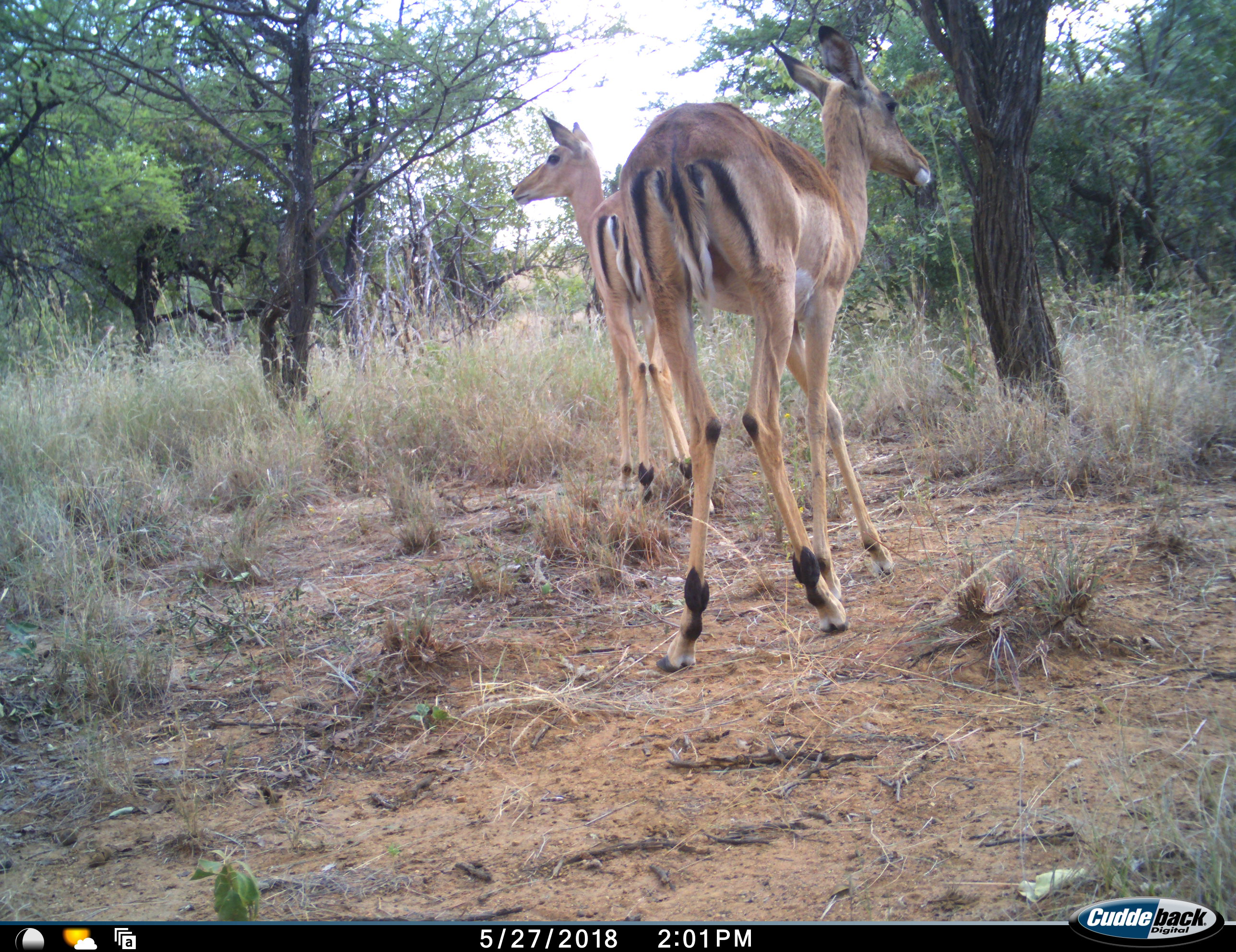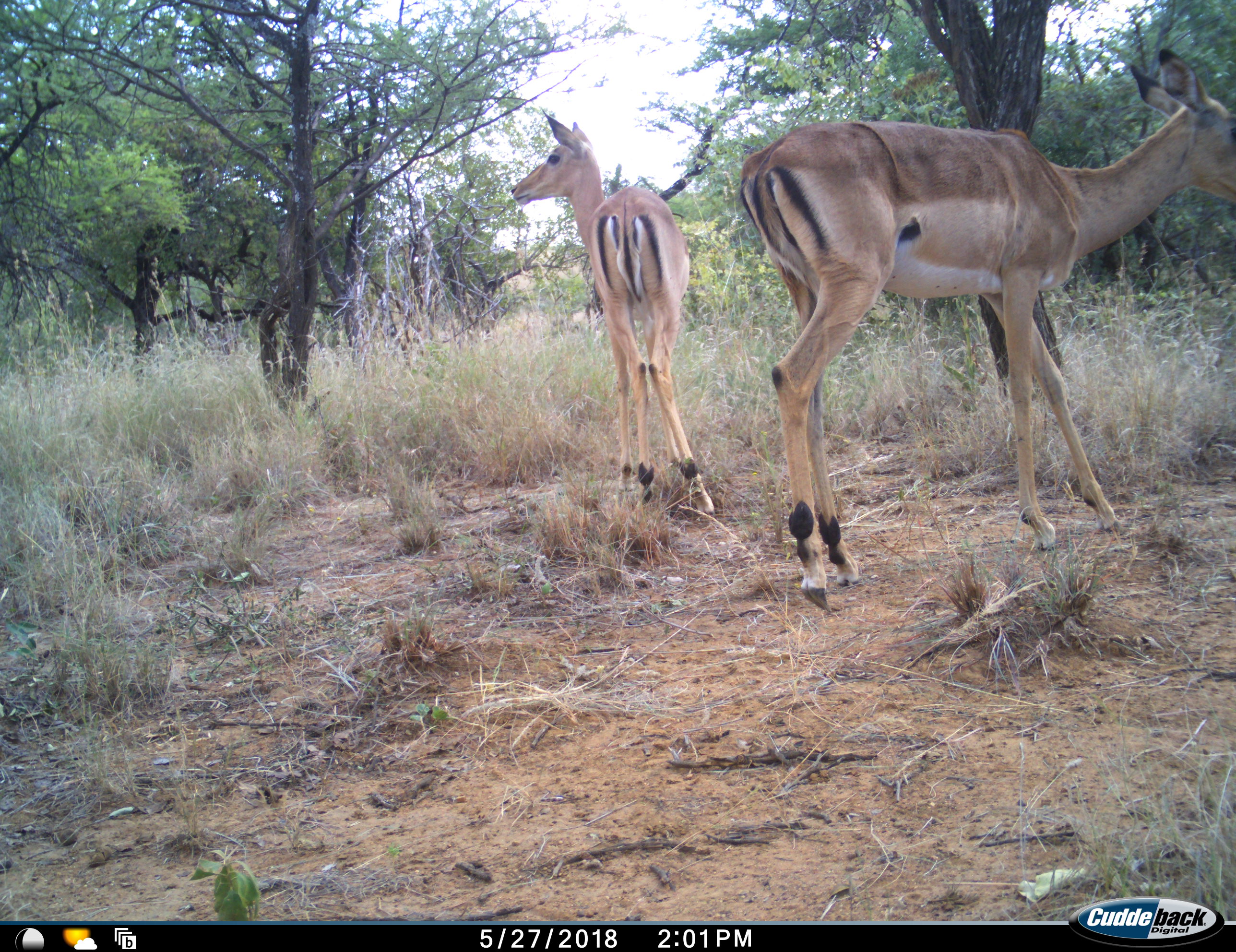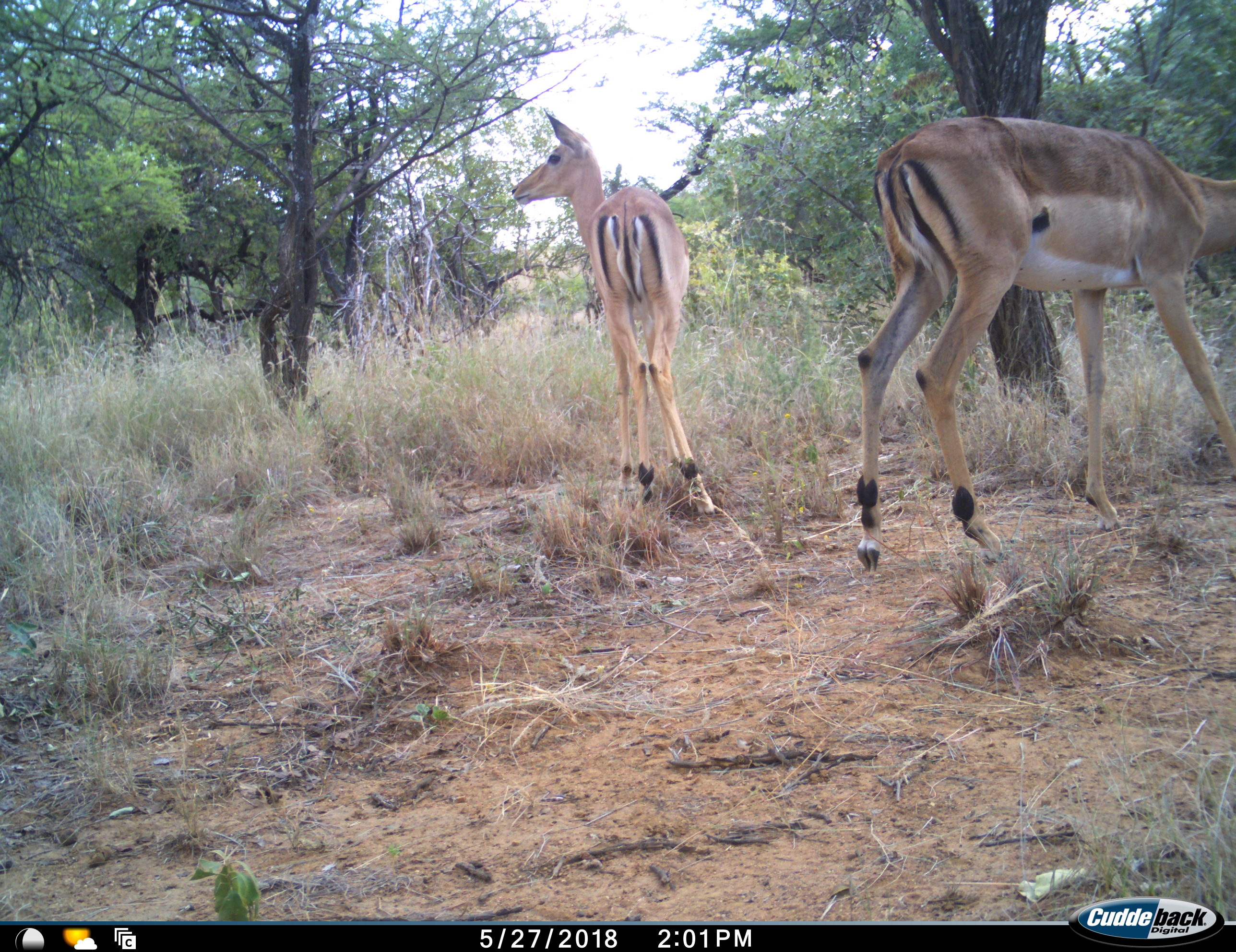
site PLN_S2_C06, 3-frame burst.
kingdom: Animalia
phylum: Chordata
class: Mammalia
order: Artiodactyla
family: Bovidae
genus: Aepyceros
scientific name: Aepyceros melampus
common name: impala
Impala (Aepyceros melampus), count 2. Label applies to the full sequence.